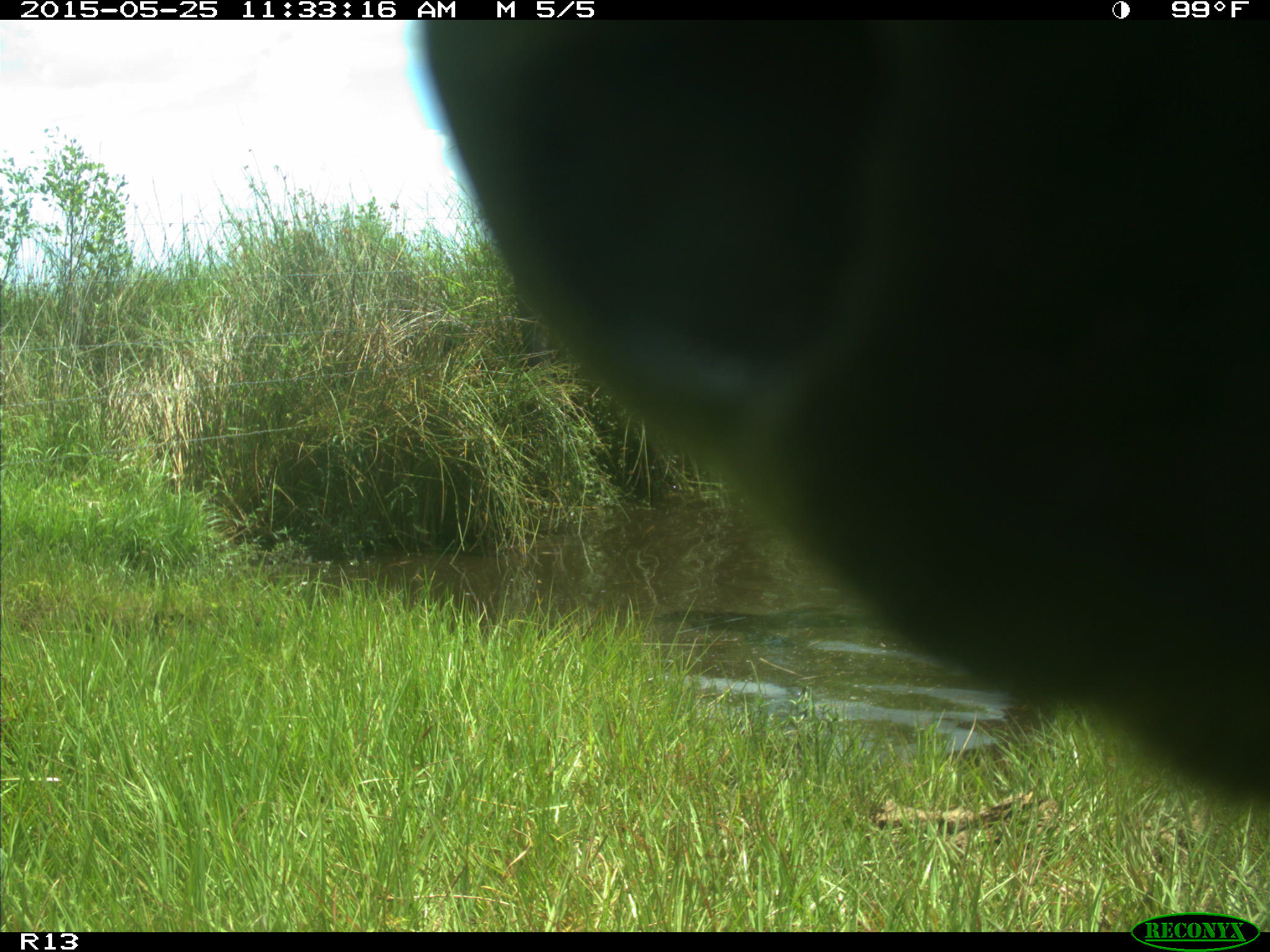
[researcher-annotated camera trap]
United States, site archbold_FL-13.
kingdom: Animalia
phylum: Chordata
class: Mammalia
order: Artiodactyla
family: Bovidae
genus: Bos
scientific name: Bos taurus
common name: domestic cow